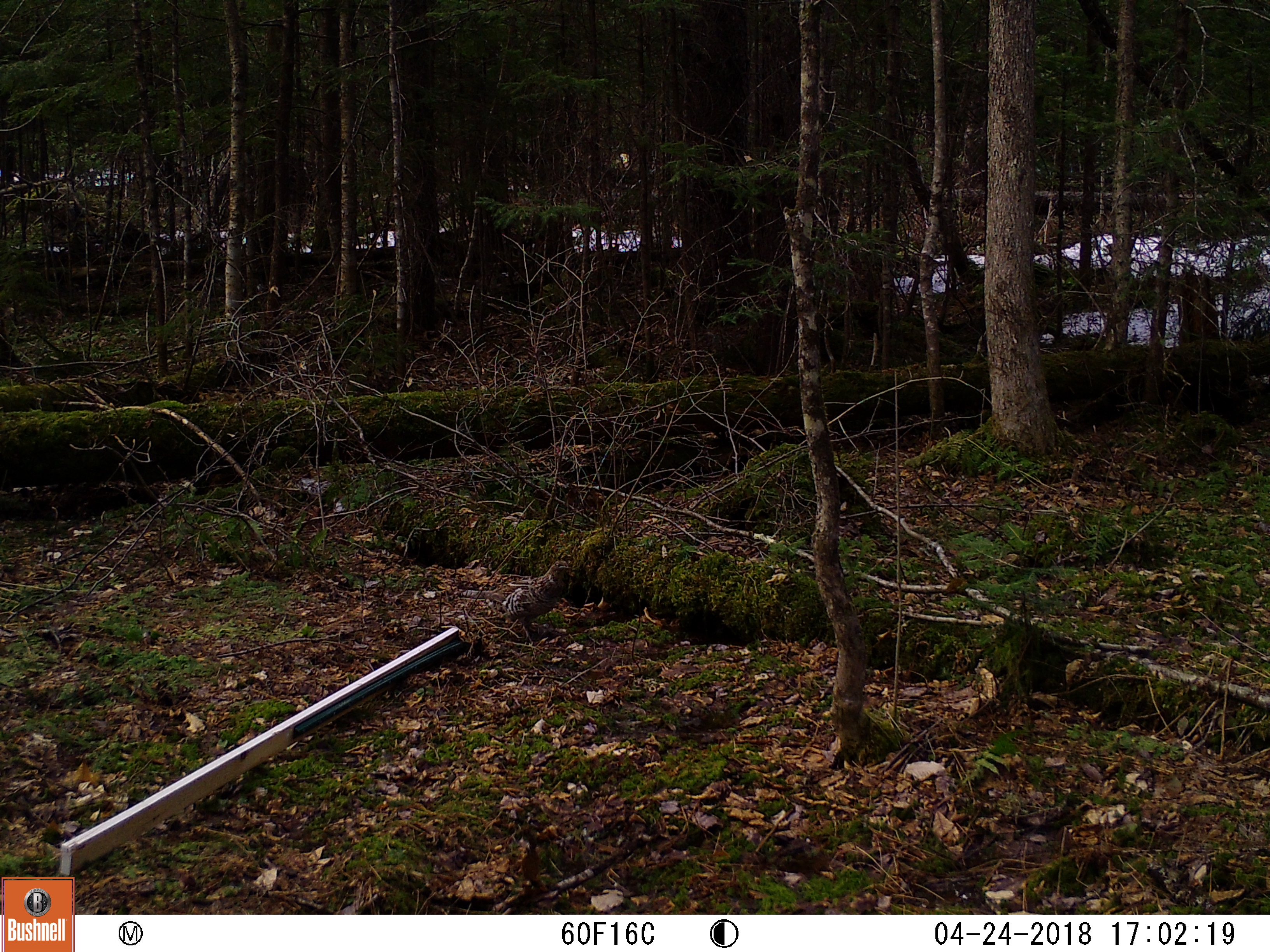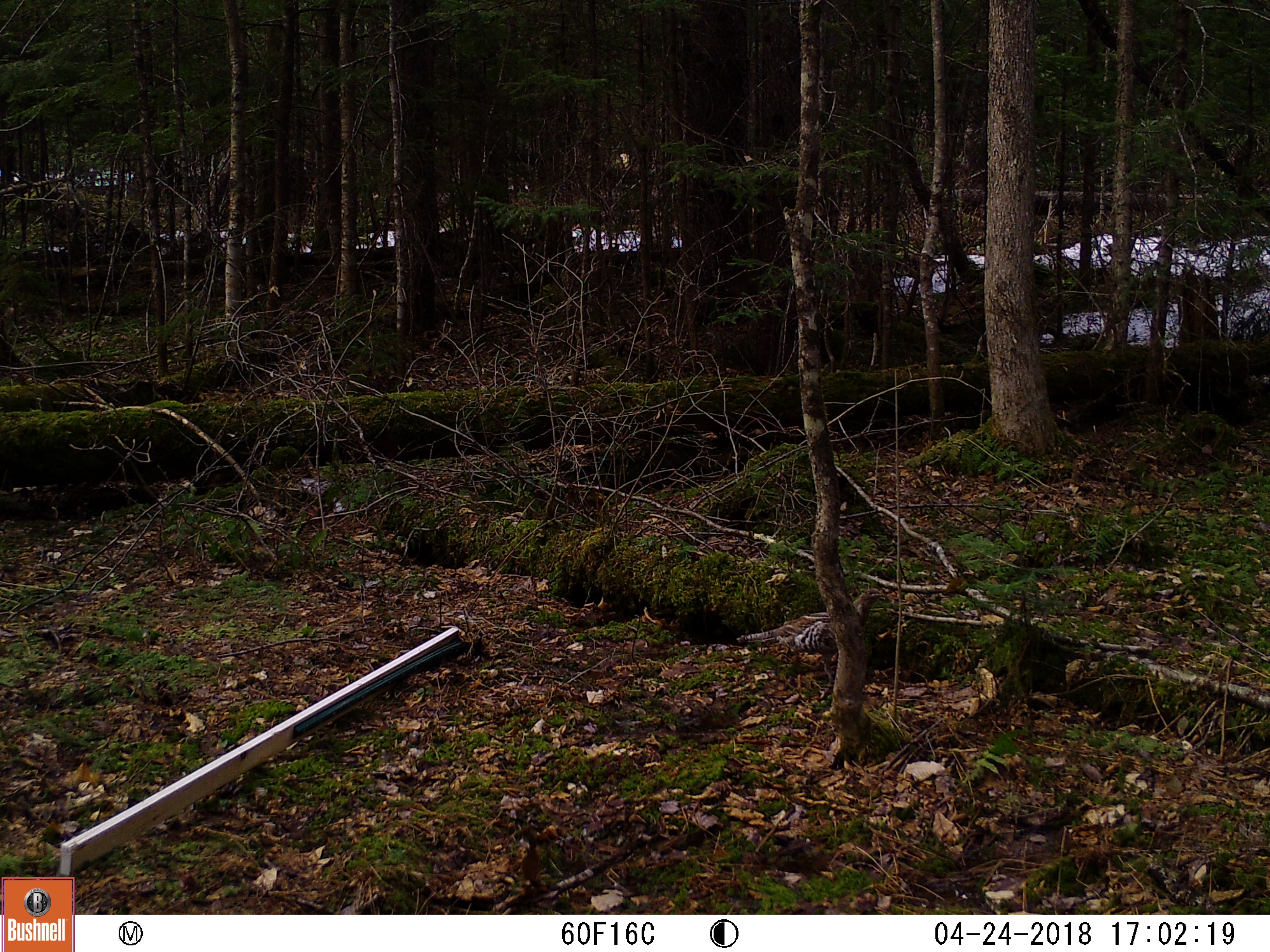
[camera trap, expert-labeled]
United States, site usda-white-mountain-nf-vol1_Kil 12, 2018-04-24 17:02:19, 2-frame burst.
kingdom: Animalia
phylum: Chordata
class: Aves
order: Galliformes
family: Phasianidae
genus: Bonasa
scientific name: Bonasa umbellus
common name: ruffed grouse